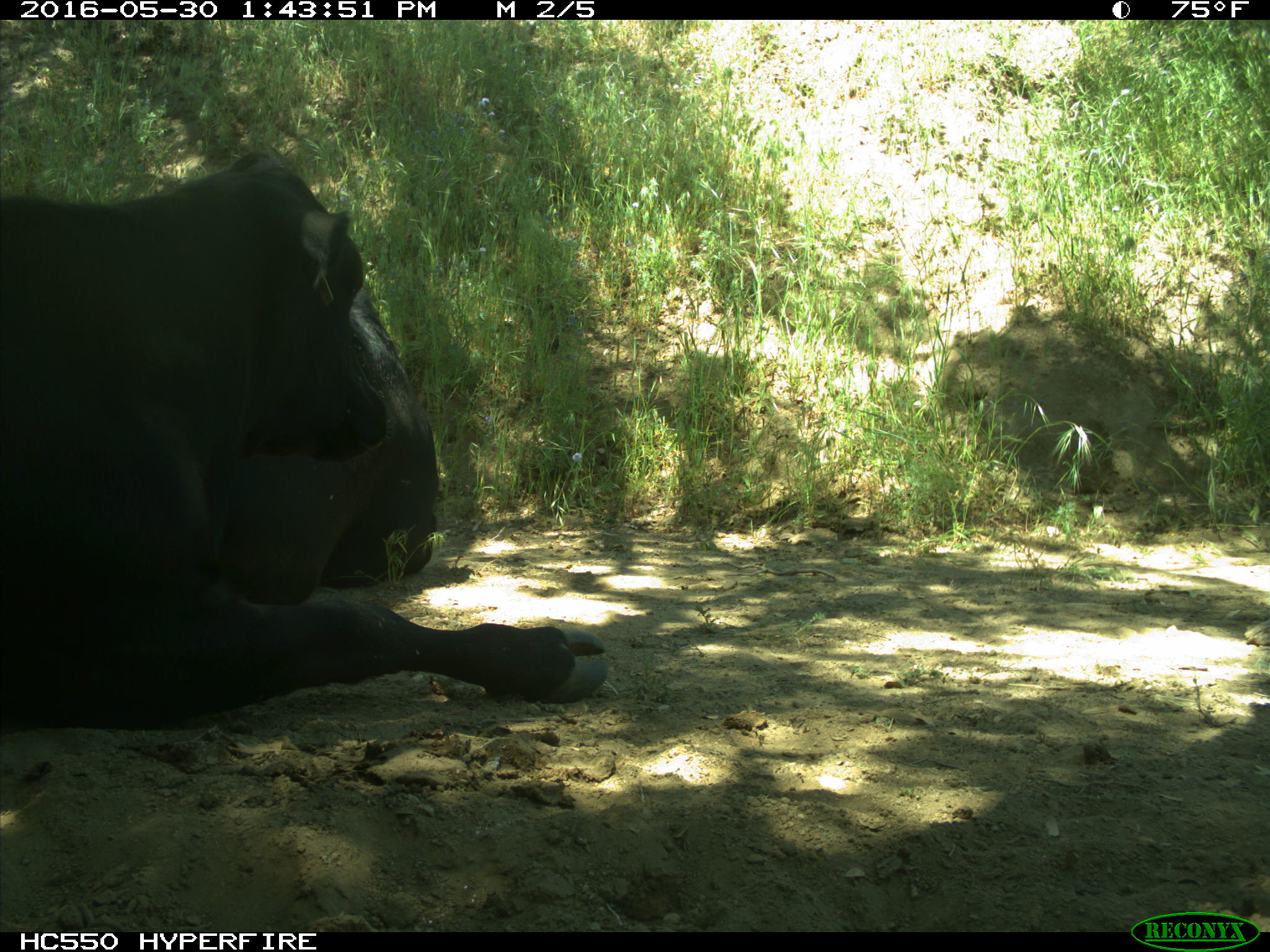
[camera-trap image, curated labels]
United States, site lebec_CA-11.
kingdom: Animalia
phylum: Chordata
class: Mammalia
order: Artiodactyla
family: Bovidae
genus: Bos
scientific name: Bos taurus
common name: domestic cow